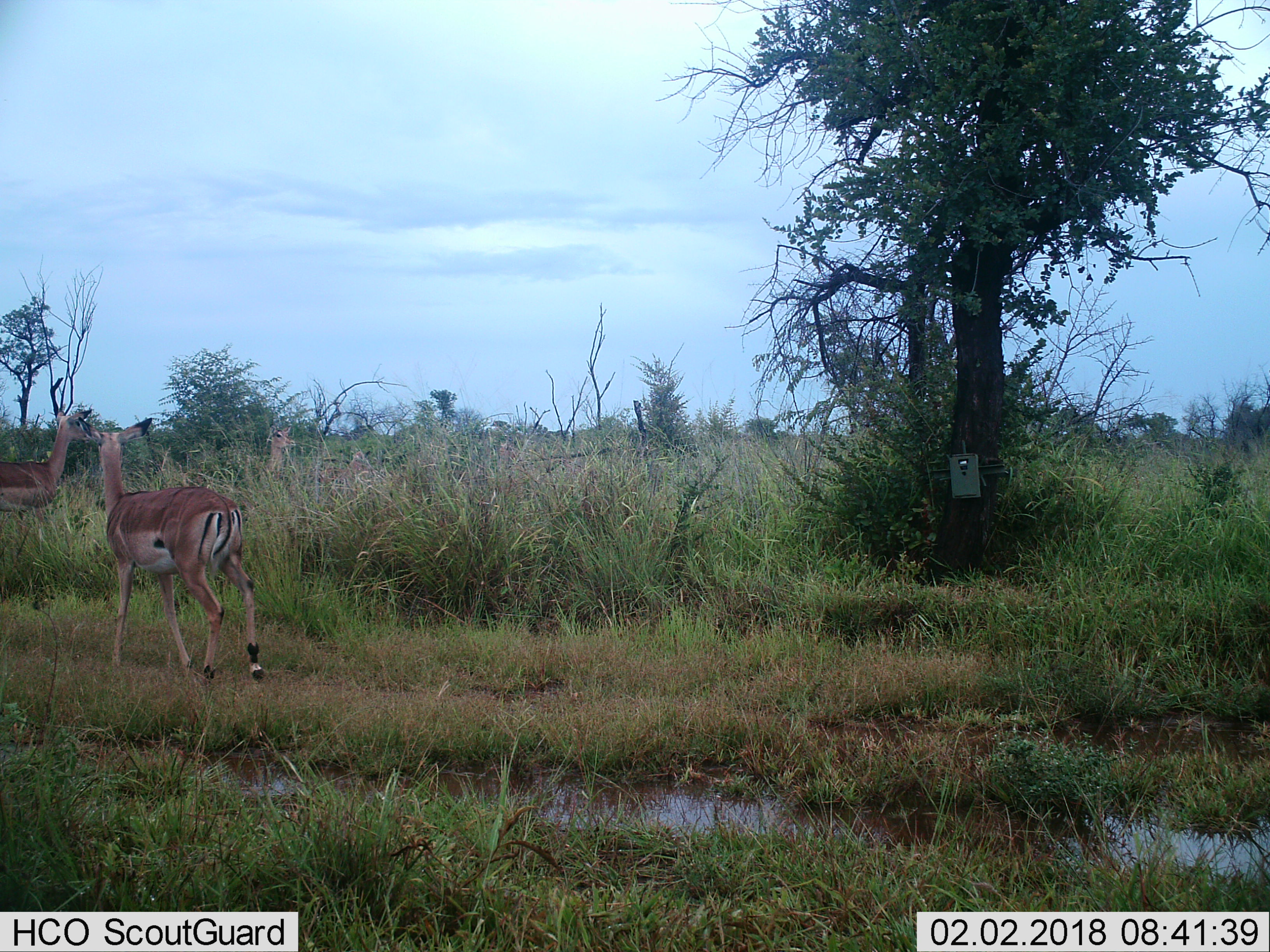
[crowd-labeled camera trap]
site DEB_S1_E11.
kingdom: Animalia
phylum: Chordata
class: Mammalia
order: Artiodactyla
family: Bovidae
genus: Aepyceros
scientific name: Aepyceros melampus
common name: impala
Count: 3.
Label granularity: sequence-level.